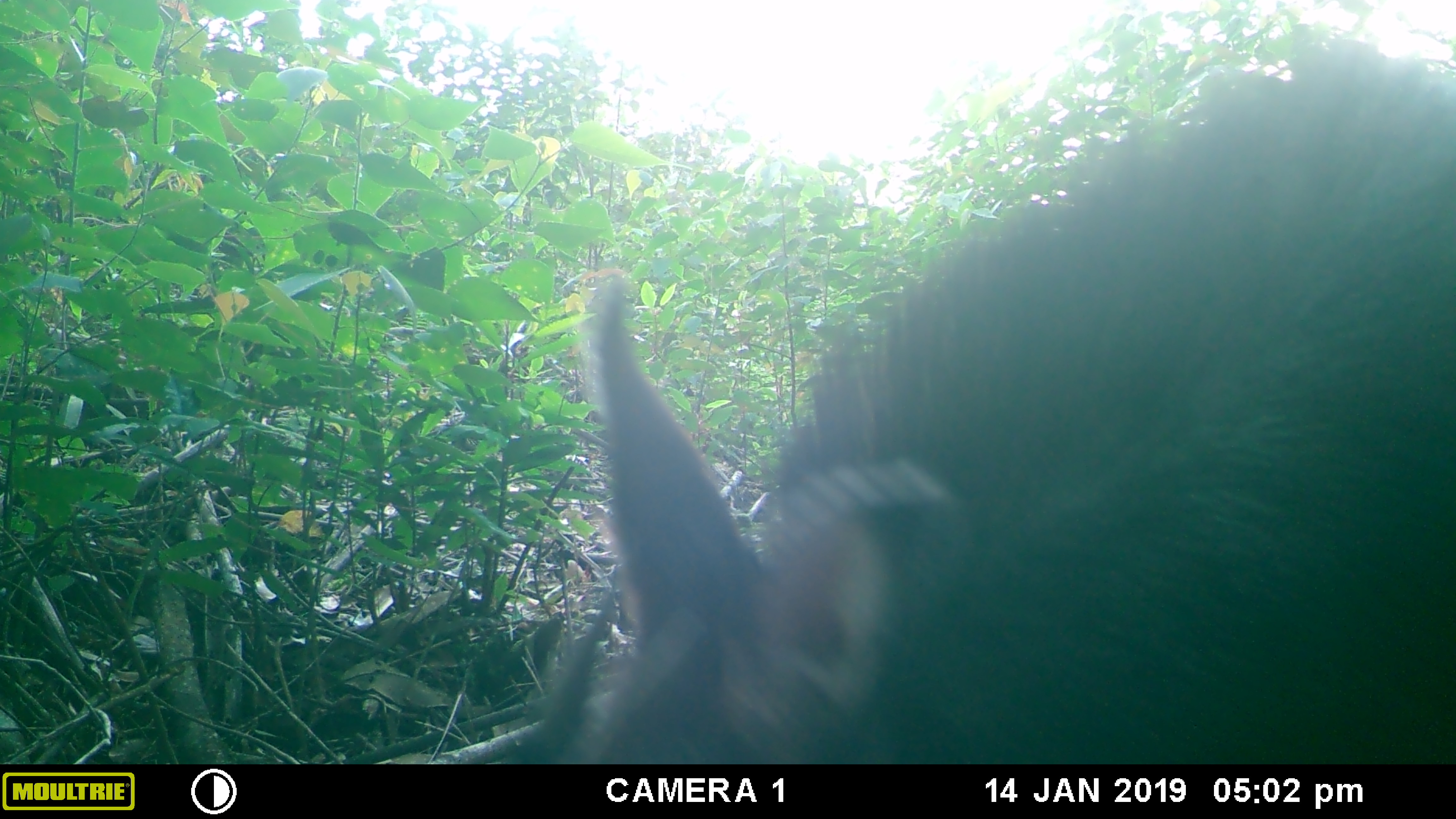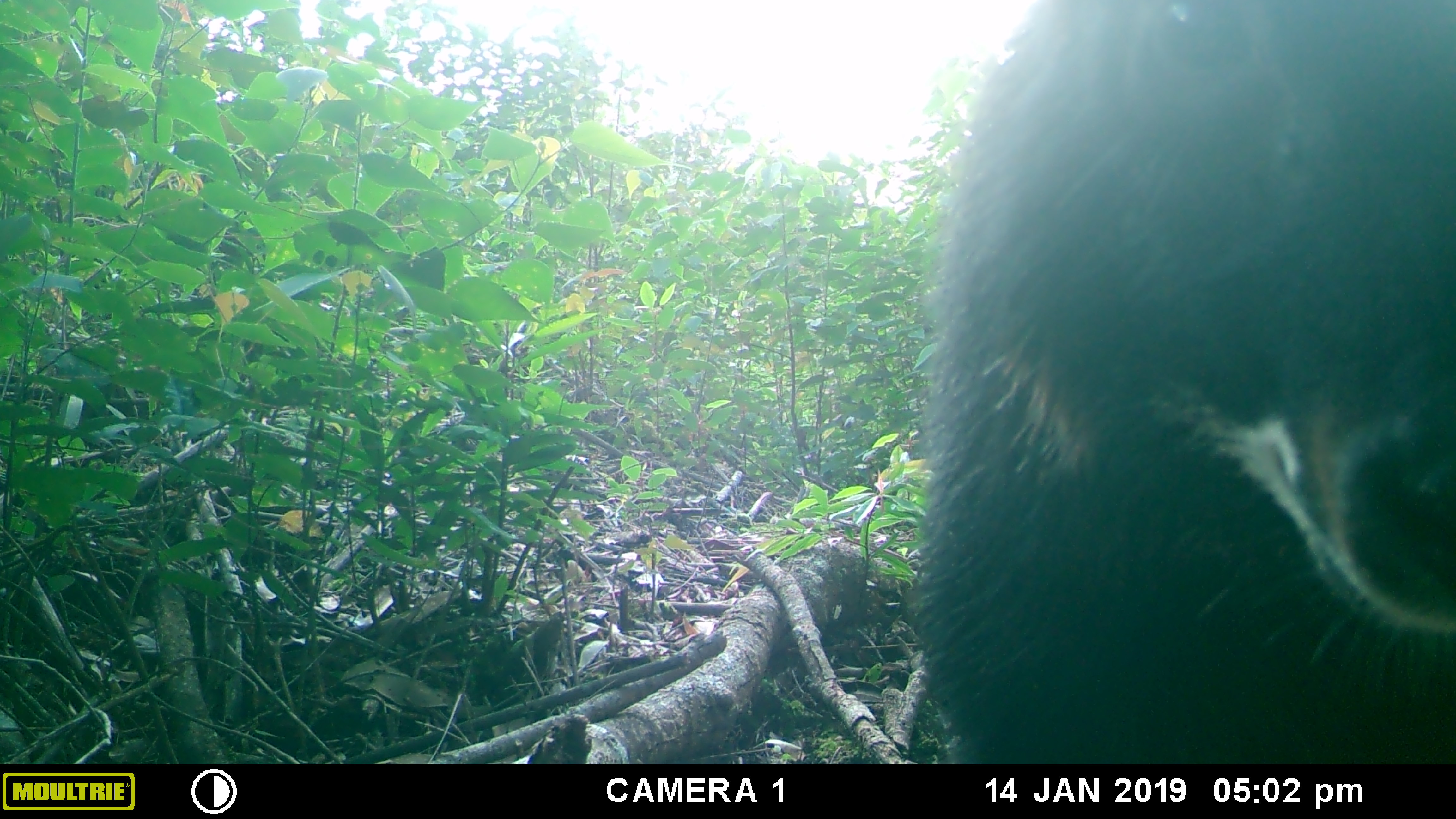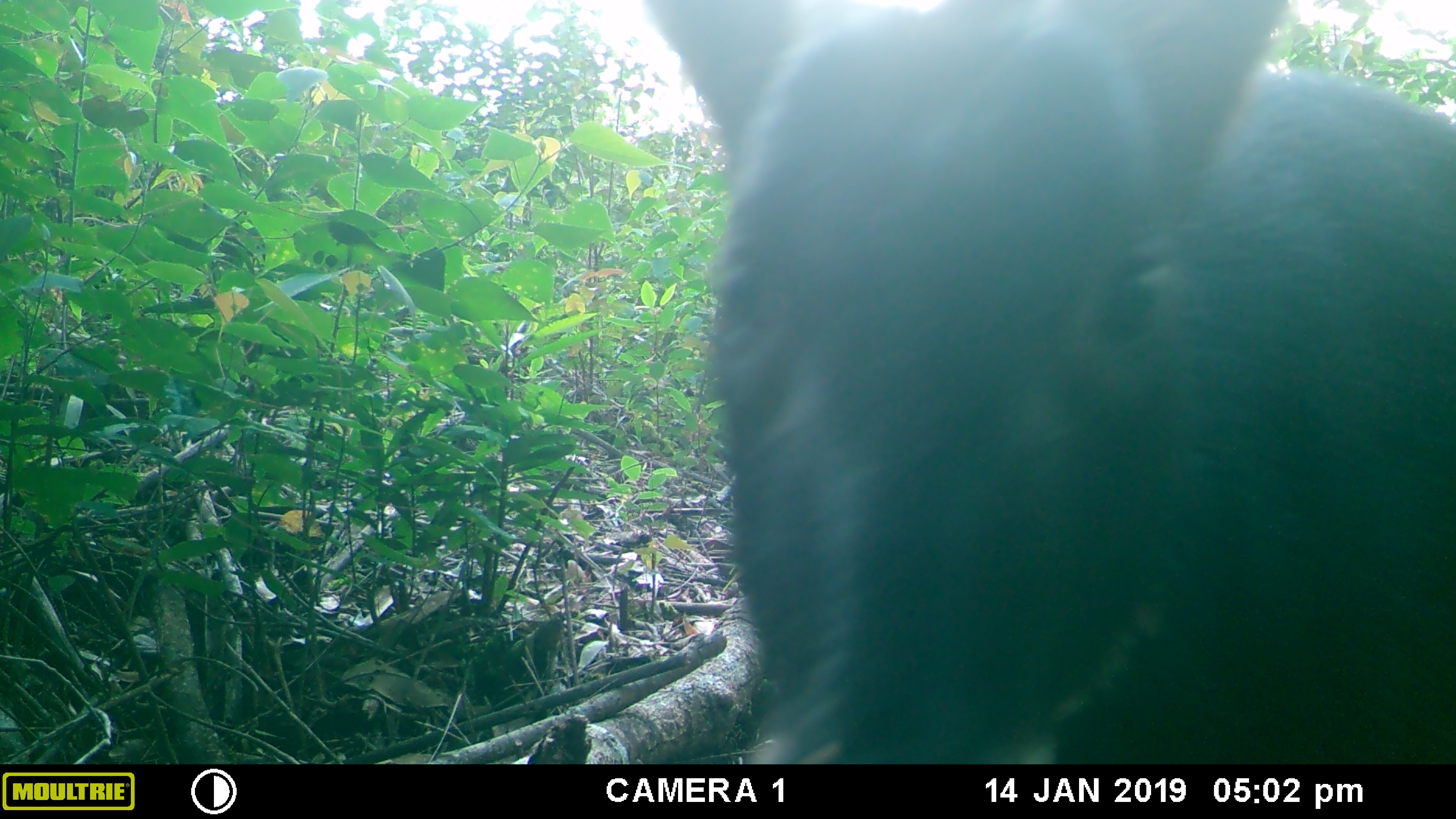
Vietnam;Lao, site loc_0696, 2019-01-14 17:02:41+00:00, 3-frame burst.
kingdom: Animalia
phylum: Chordata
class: Mammalia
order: Artiodactyla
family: Bovidae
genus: Capricornis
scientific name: Capricornis sumatraensis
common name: chinese serow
Chinese serow (Capricornis sumatraensis). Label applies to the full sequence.